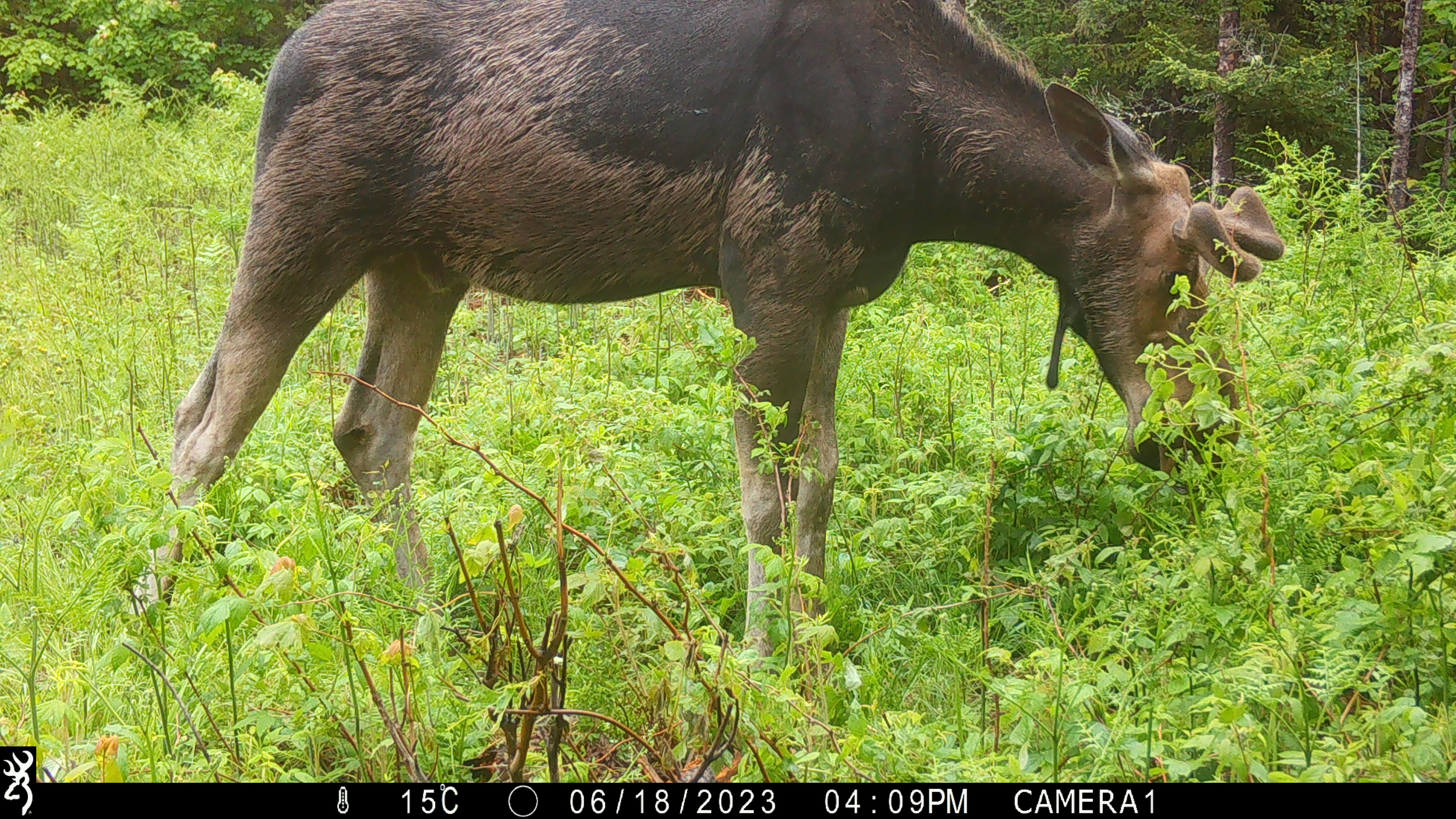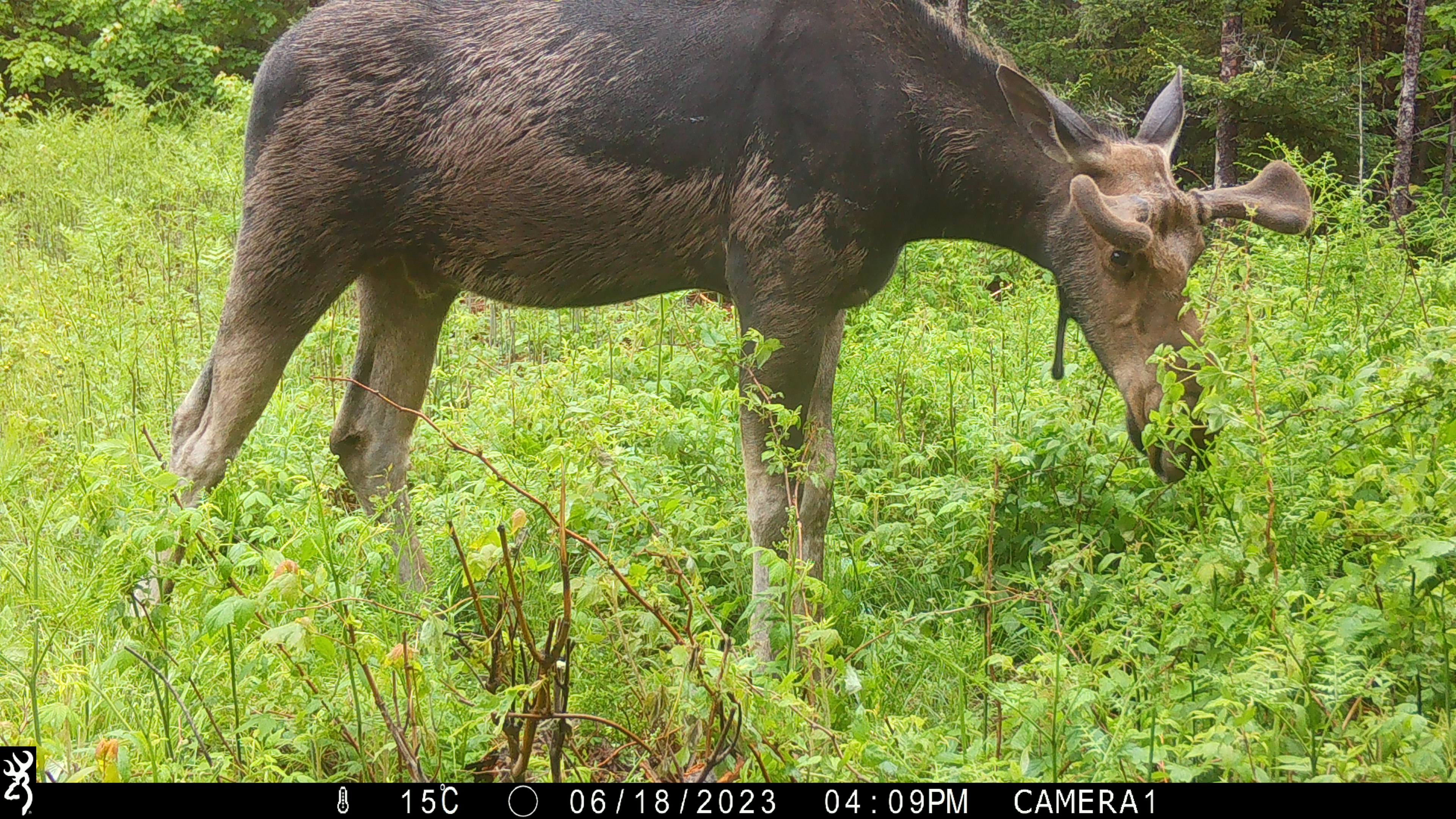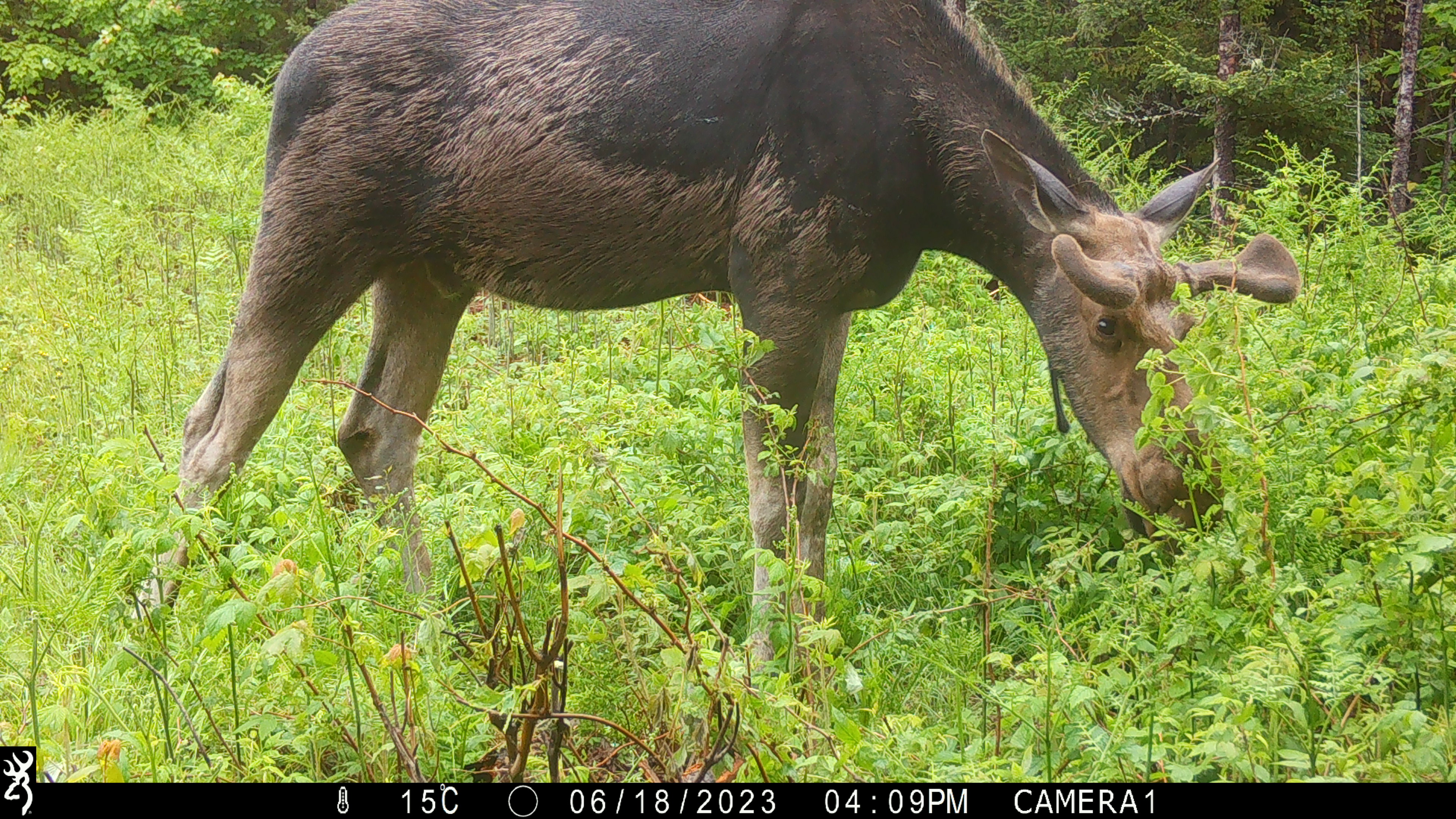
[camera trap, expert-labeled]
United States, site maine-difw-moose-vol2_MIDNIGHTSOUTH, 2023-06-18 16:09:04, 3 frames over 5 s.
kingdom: Animalia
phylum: Chordata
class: Mammalia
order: Artiodactyla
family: Cervidae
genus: Alces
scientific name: Alces alces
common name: moose